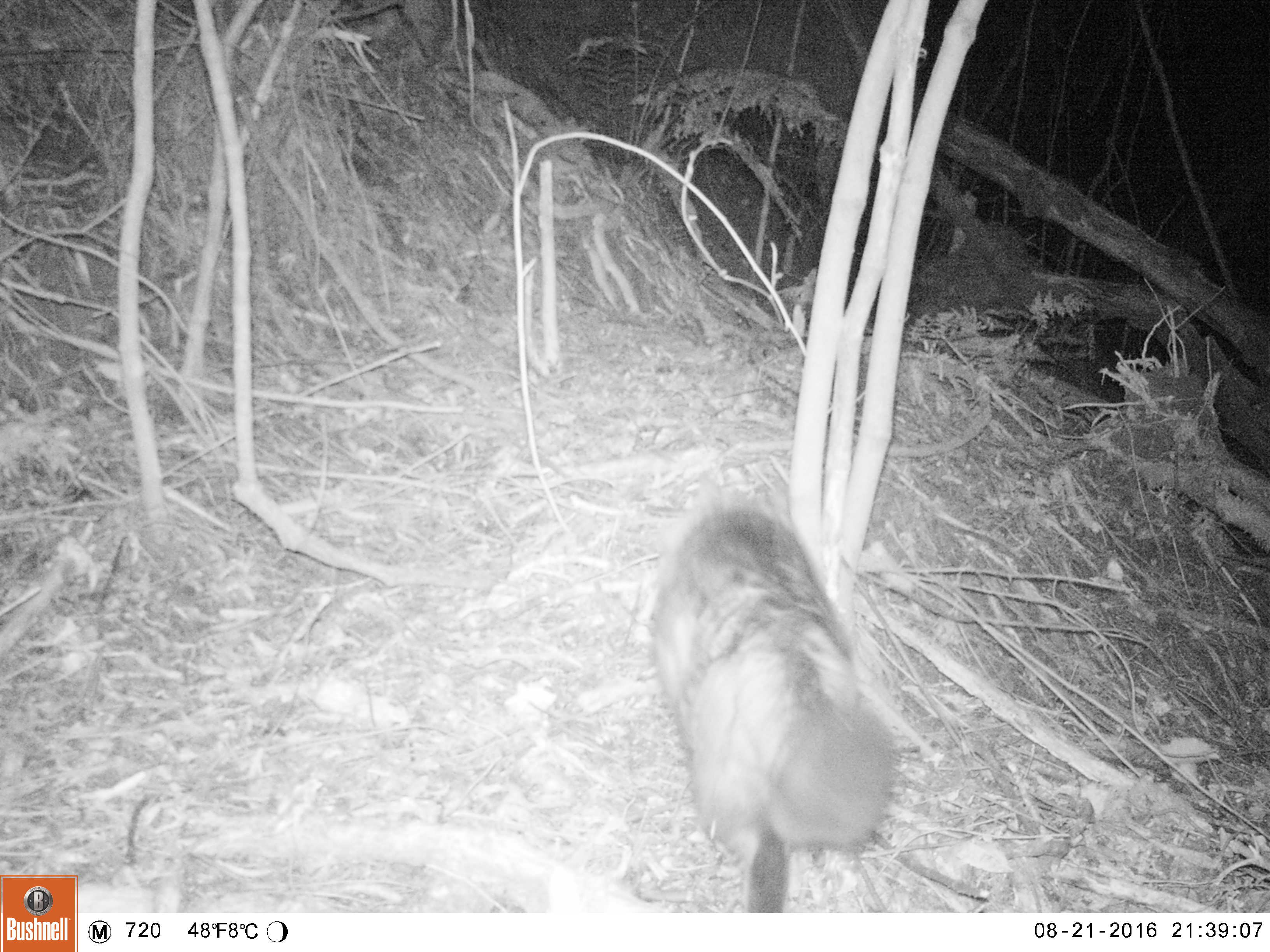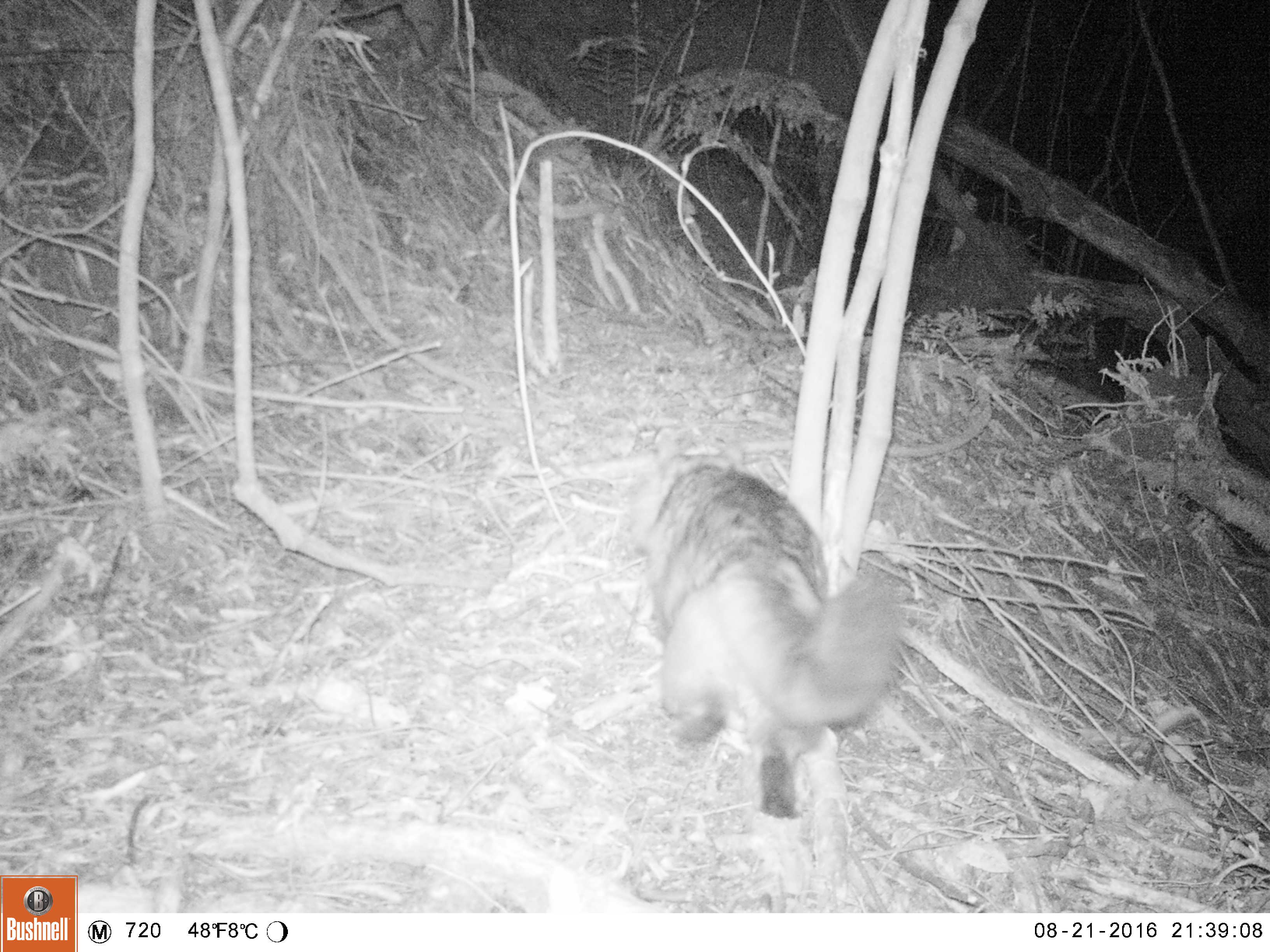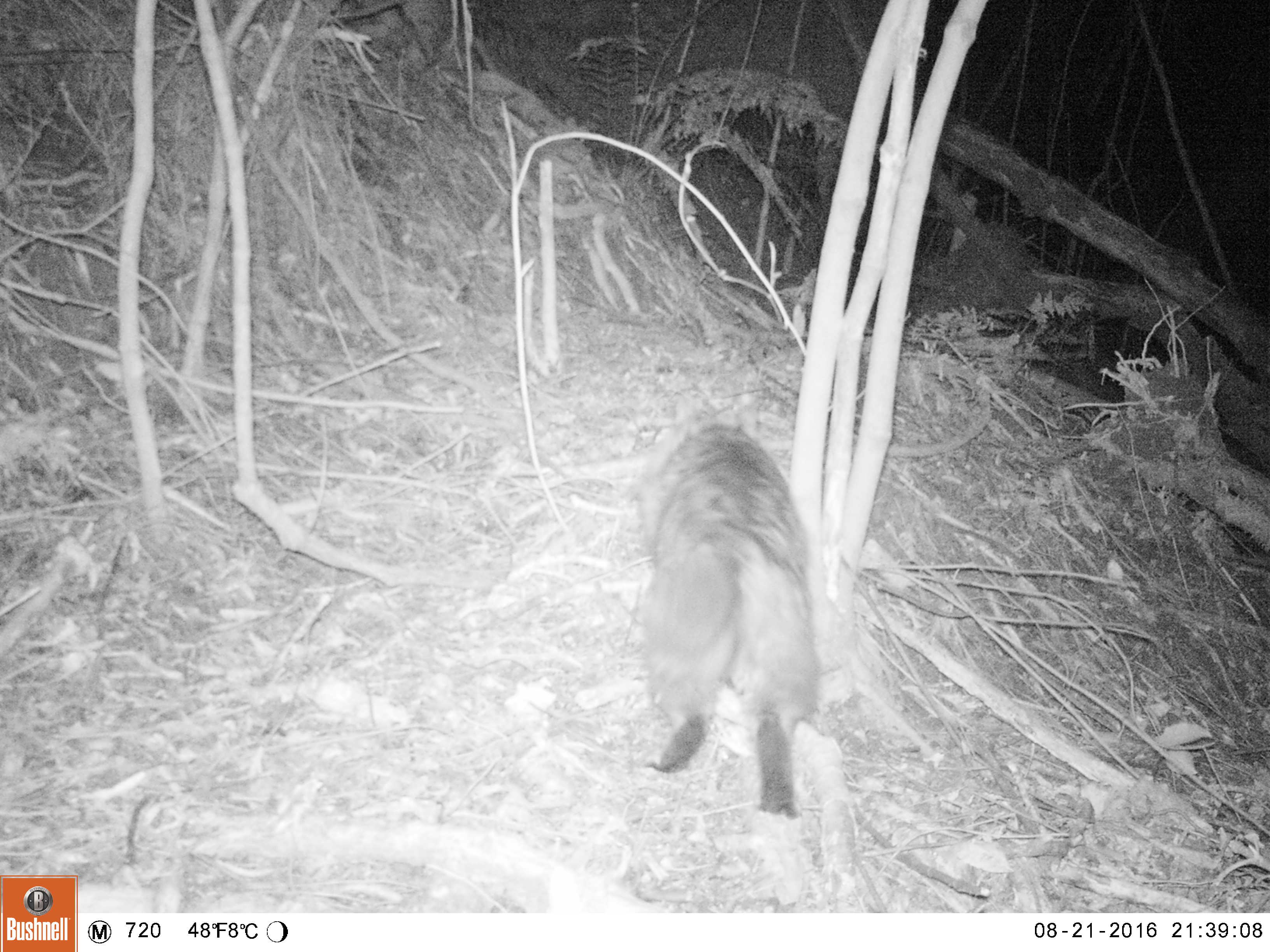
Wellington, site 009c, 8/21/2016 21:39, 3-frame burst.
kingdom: Animalia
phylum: Chordata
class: Mammalia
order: Carnivora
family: Felidae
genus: Felis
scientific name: Felis catus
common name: cat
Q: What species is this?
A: Cat (Felis catus).